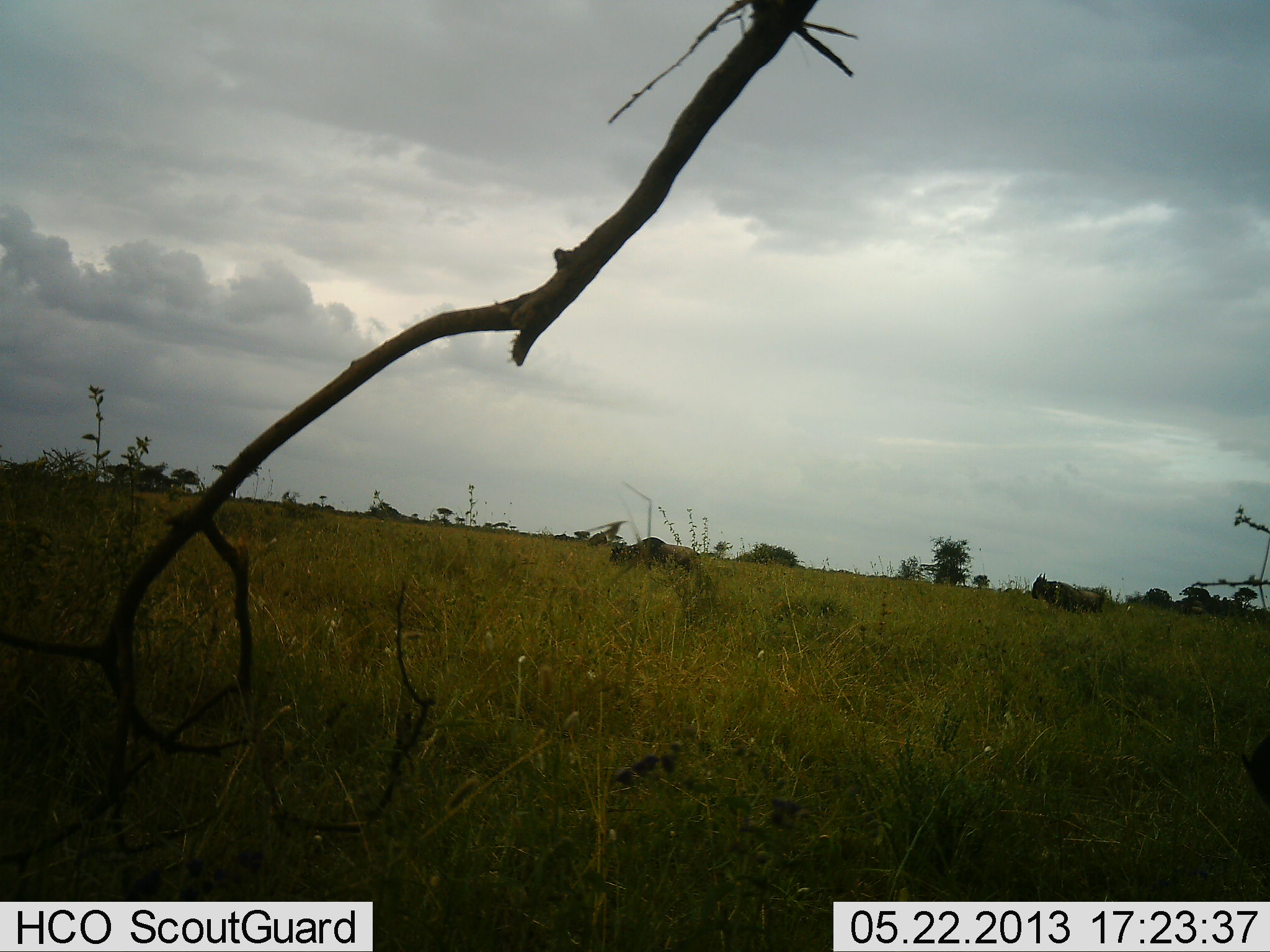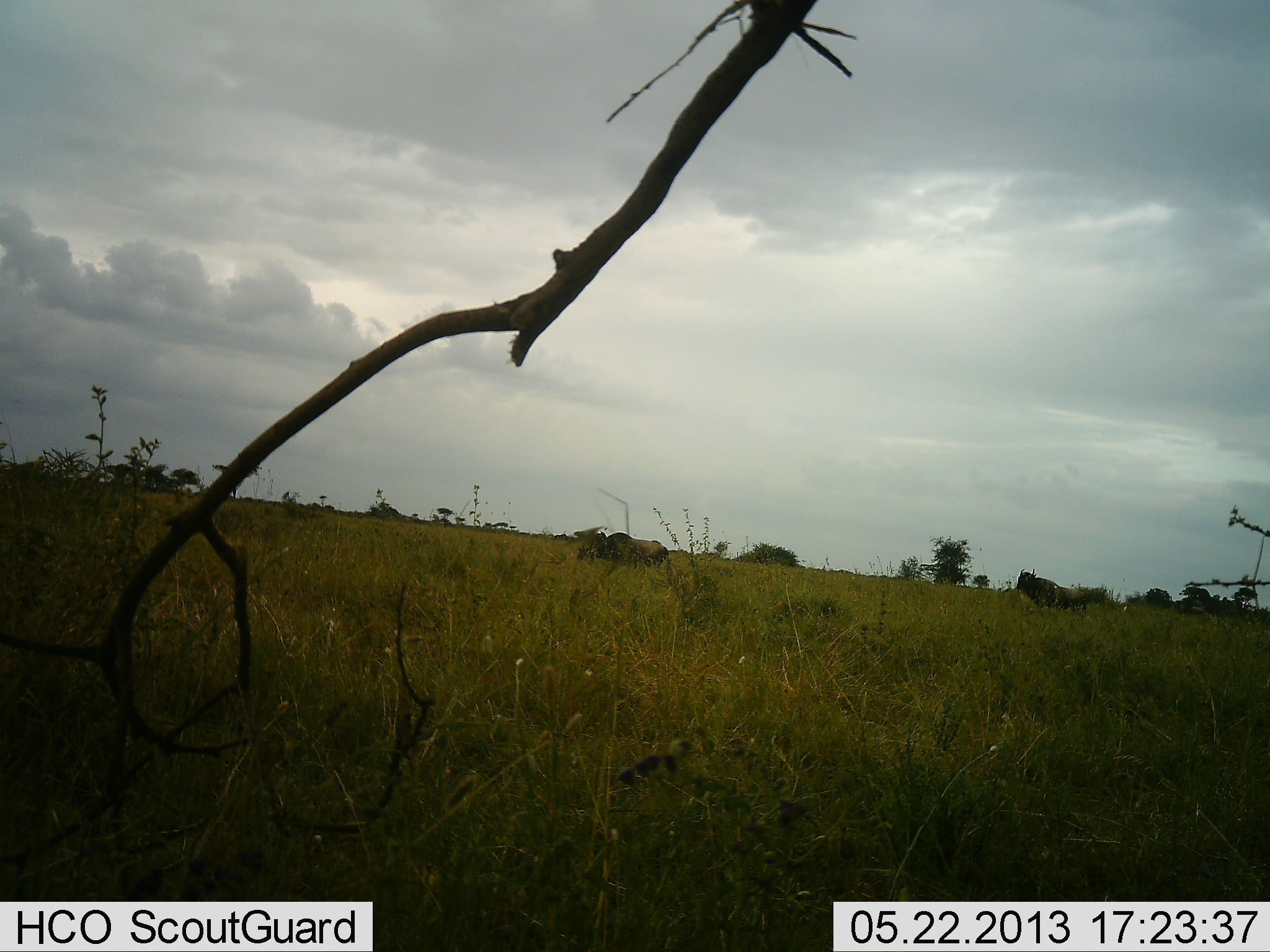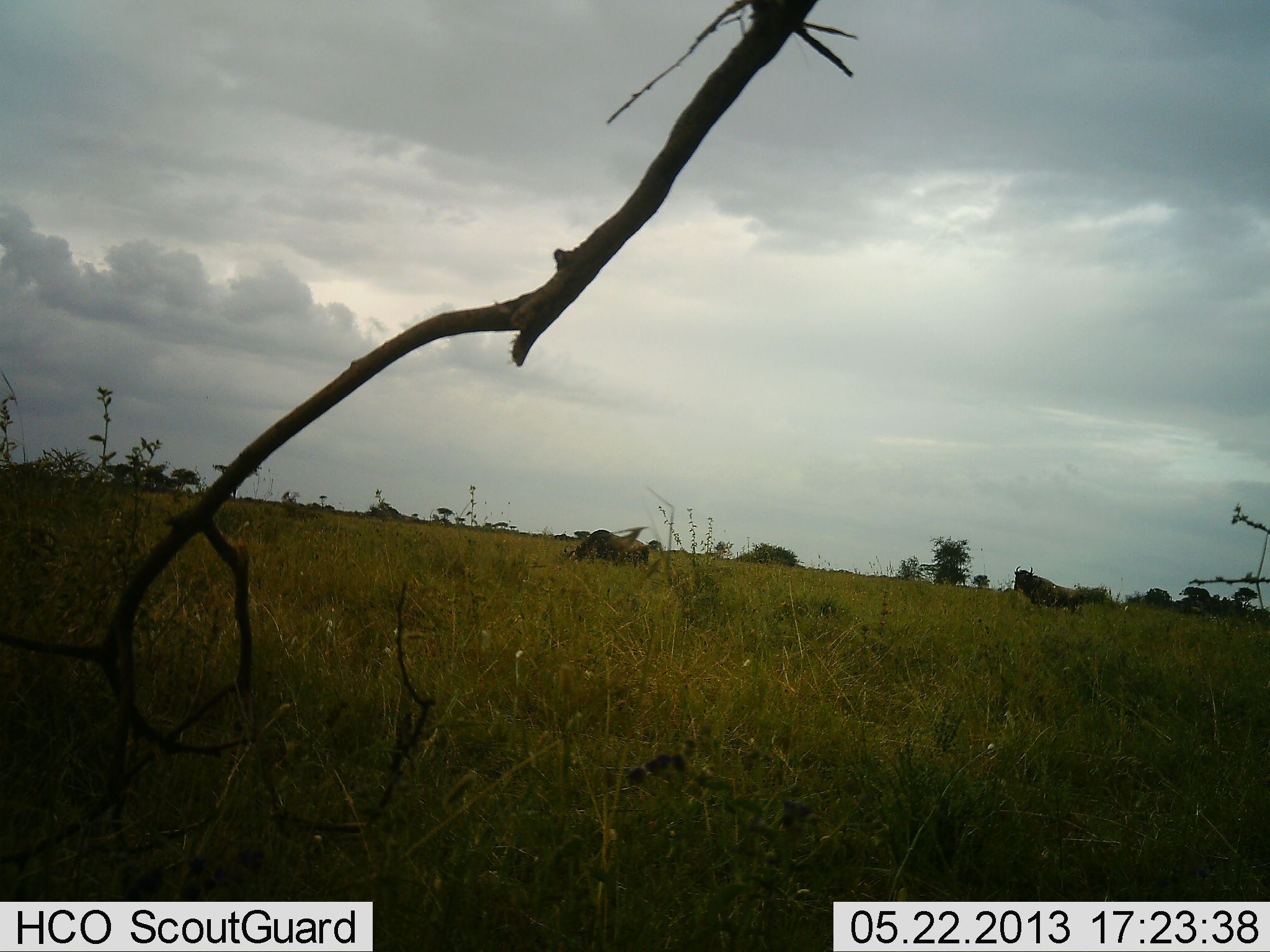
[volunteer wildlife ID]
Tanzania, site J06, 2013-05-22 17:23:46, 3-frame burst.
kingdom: Animalia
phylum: Chordata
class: Mammalia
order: Artiodactyla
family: Bovidae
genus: Connochaetes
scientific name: Connochaetes taurinus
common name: blue wildebeest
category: wildebeest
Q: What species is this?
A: Wildebeest (blue wildebeest) (Connochaetes taurinus).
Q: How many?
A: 2.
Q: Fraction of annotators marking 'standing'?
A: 10%.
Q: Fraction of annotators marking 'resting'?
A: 0%.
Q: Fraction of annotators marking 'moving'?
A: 100%.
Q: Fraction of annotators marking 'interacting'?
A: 0%.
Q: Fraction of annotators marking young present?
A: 0%.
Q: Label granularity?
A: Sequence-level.